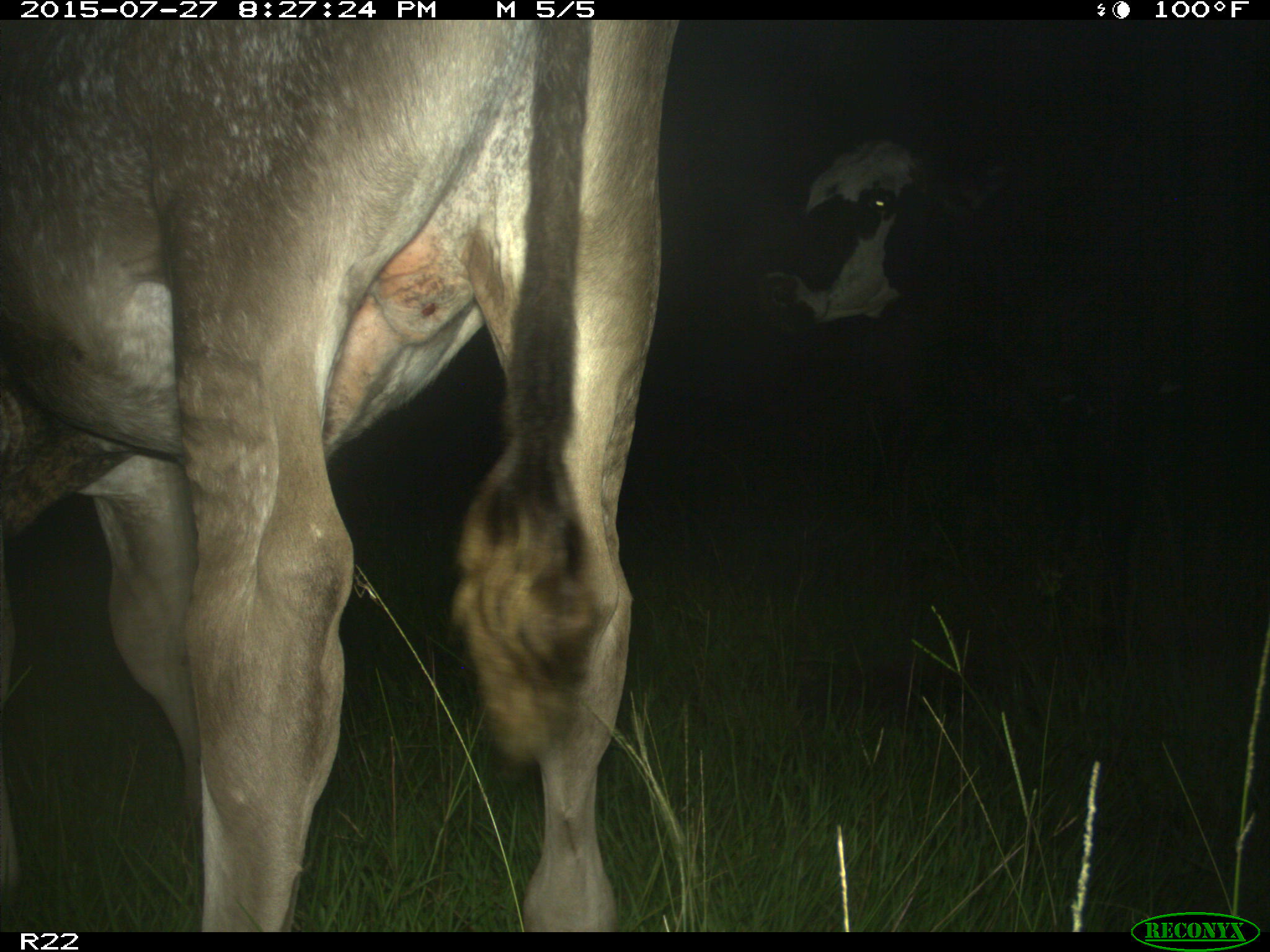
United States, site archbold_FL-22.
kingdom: Animalia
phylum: Chordata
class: Mammalia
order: Artiodactyla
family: Bovidae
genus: Bos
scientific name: Bos taurus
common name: domestic cow